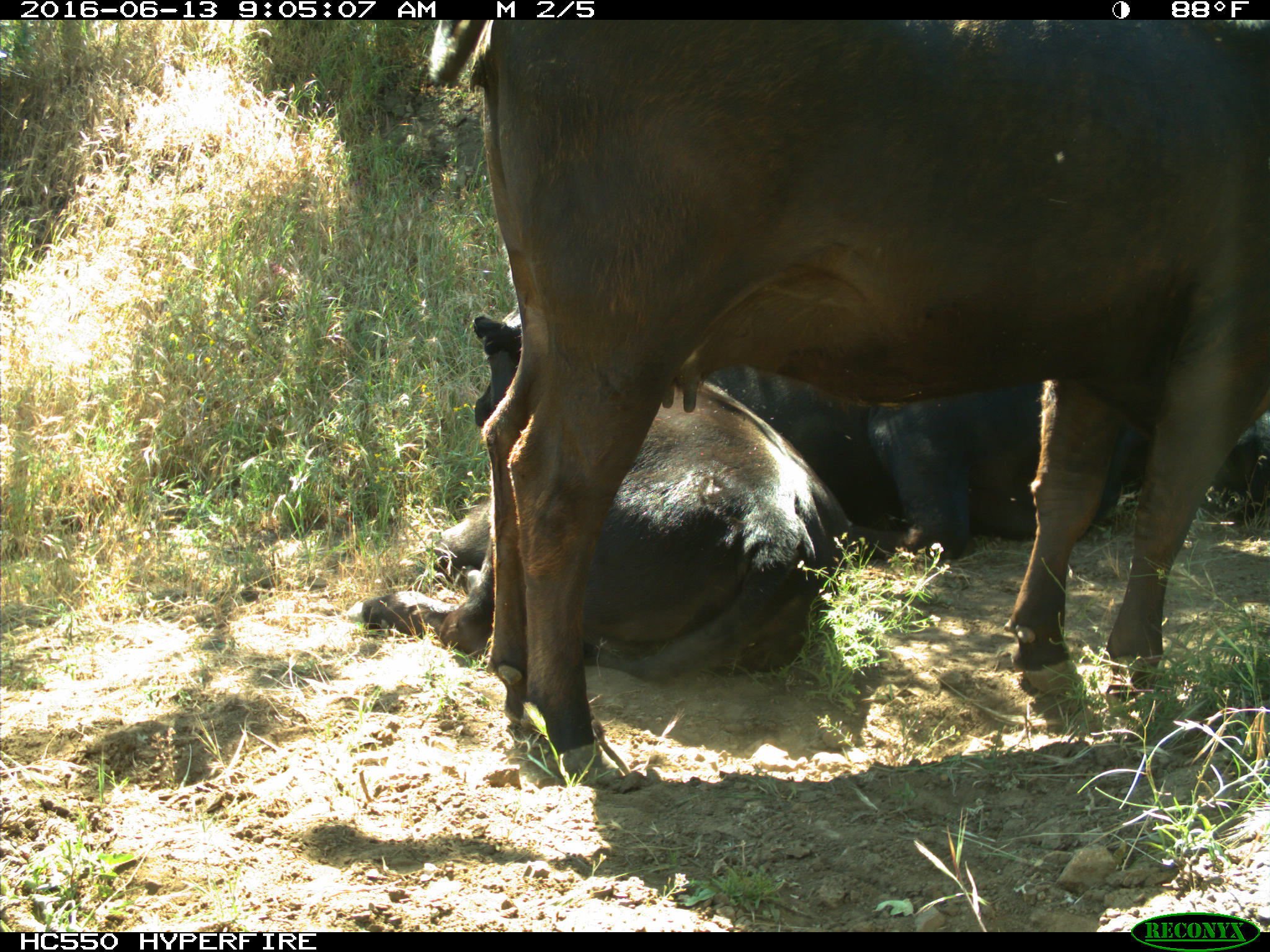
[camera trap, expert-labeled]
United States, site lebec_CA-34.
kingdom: Animalia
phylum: Chordata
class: Mammalia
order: Artiodactyla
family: Bovidae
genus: Bos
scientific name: Bos taurus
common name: domestic cow